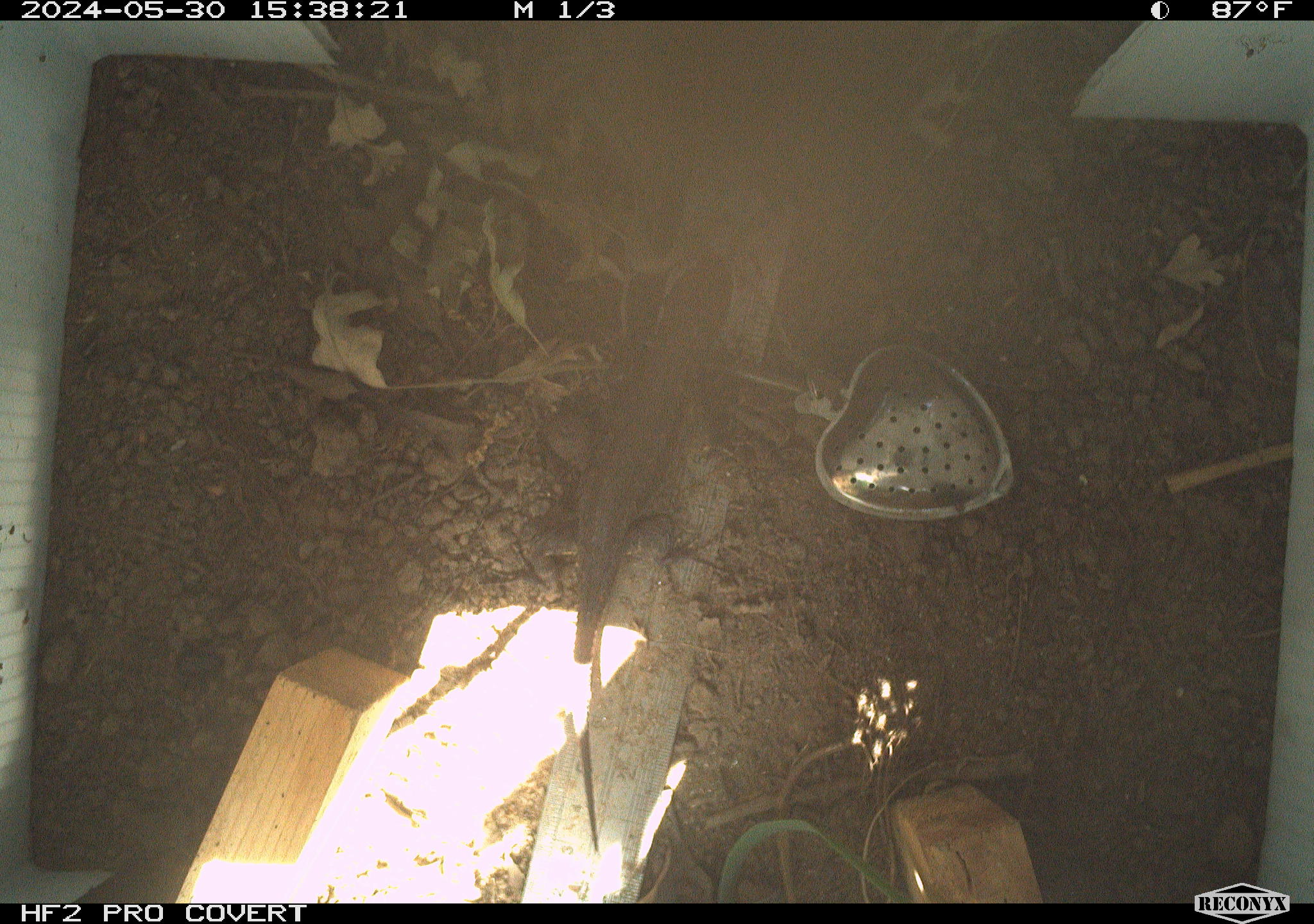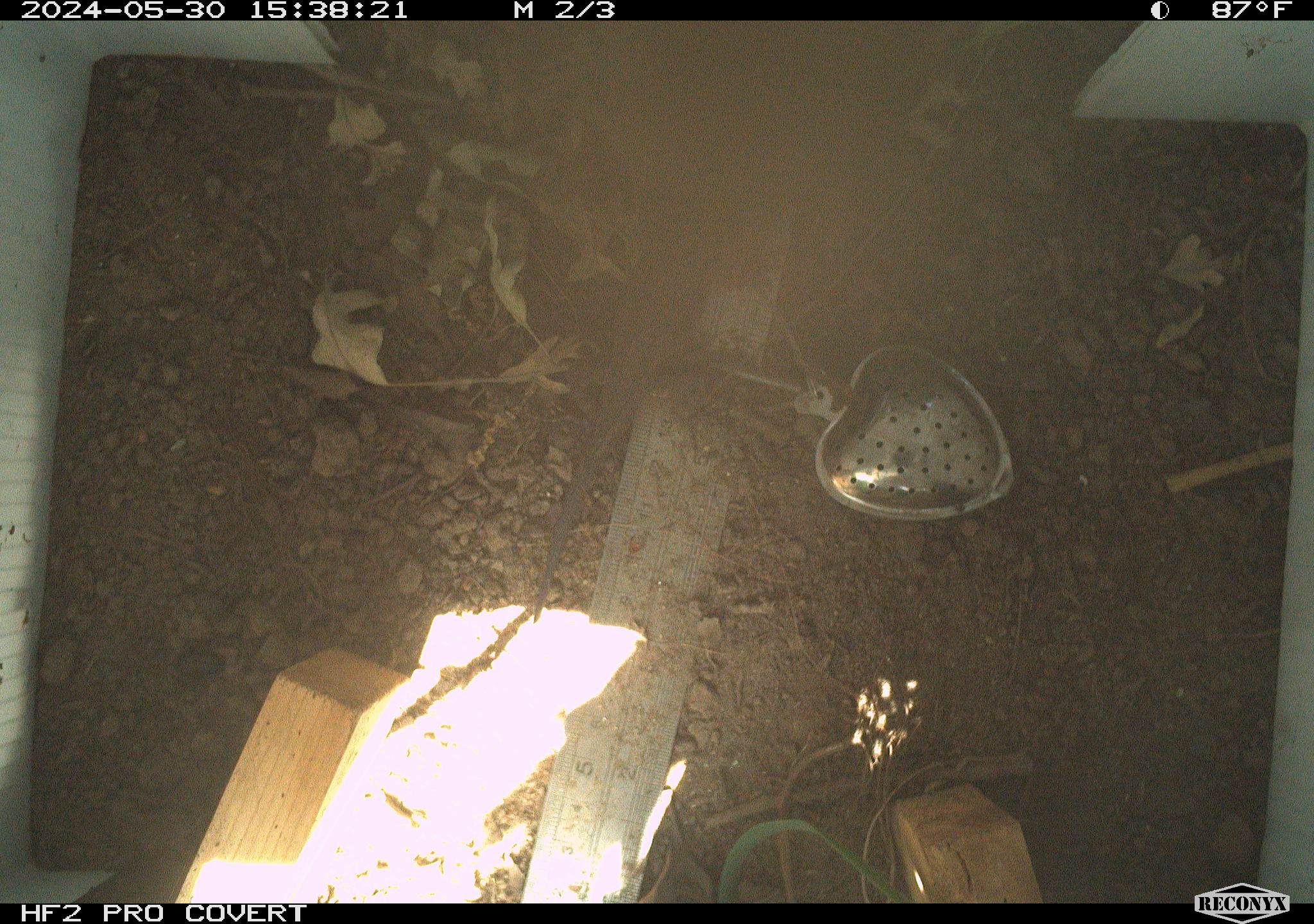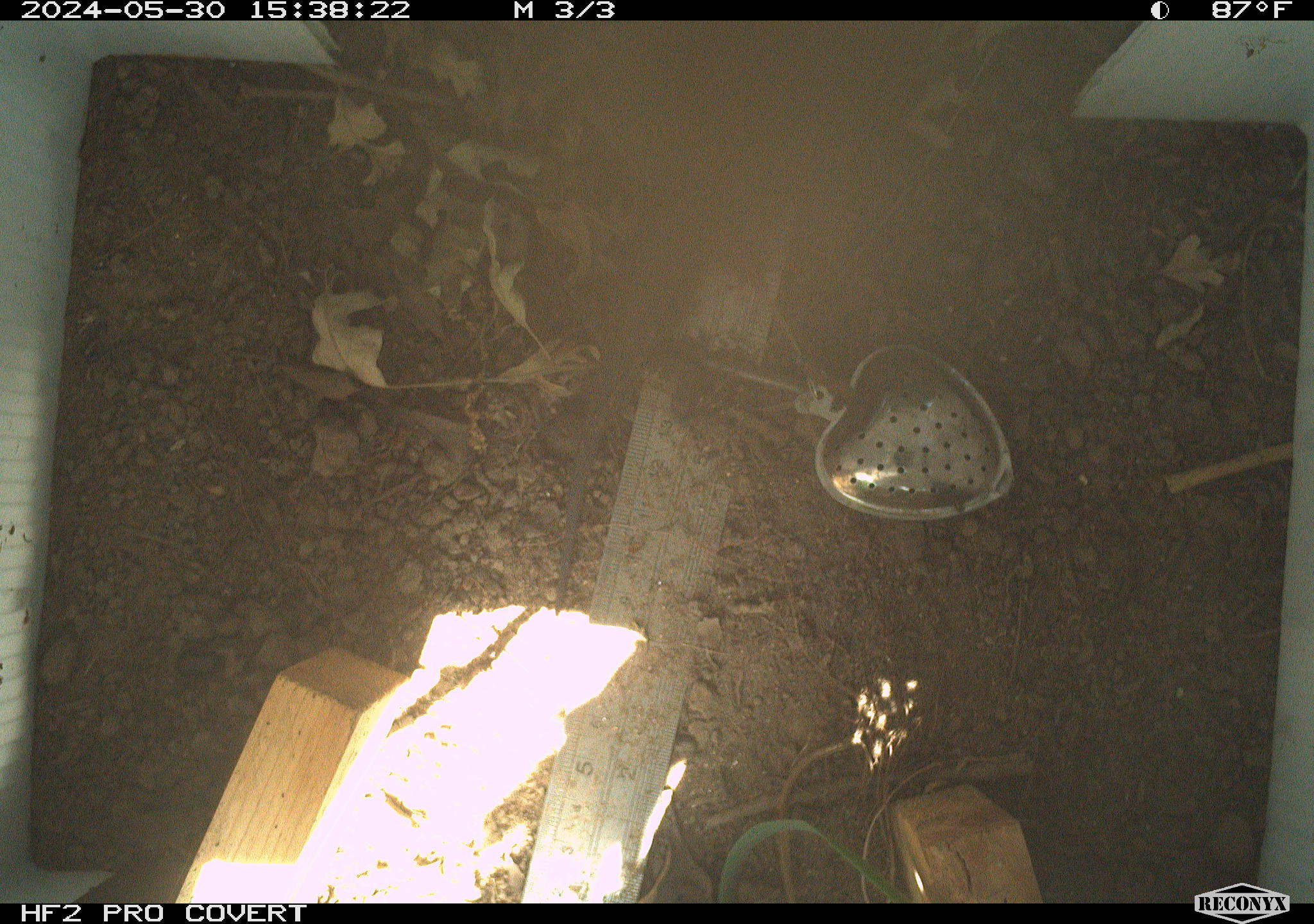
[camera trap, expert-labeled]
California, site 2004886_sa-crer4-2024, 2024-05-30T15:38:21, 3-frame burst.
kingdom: Animalia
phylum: Chordata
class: Reptilia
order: Squamata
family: Phrynosomatidae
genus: Sceloporus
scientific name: Sceloporus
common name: spiny lizards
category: sceloporus species